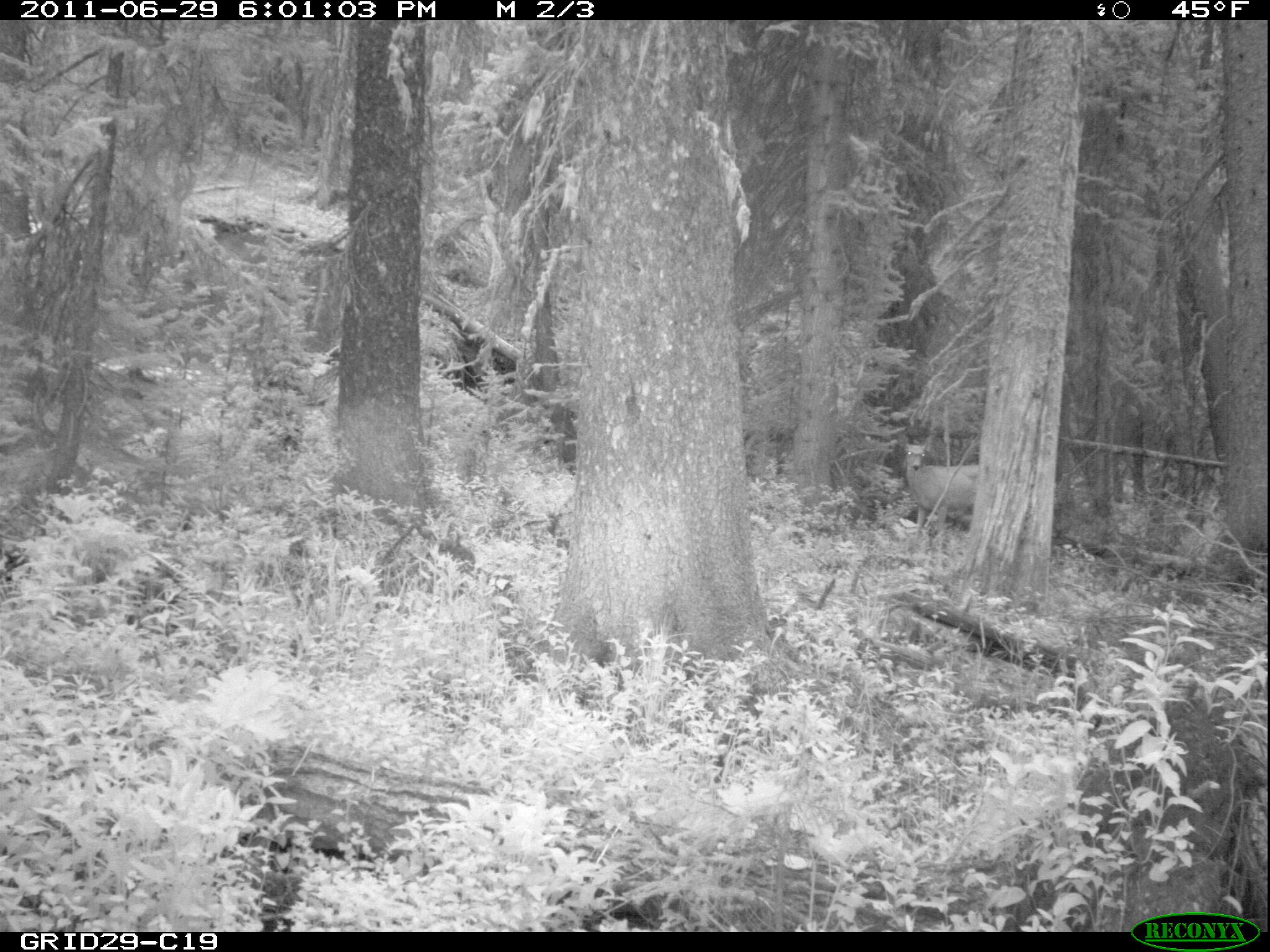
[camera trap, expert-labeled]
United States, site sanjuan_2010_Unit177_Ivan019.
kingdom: Animalia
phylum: Chordata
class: Mammalia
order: Artiodactyla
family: Cervidae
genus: Odocoileus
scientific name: Odocoileus hemionus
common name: mule deer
Odocoileus hemionus (mule deer).